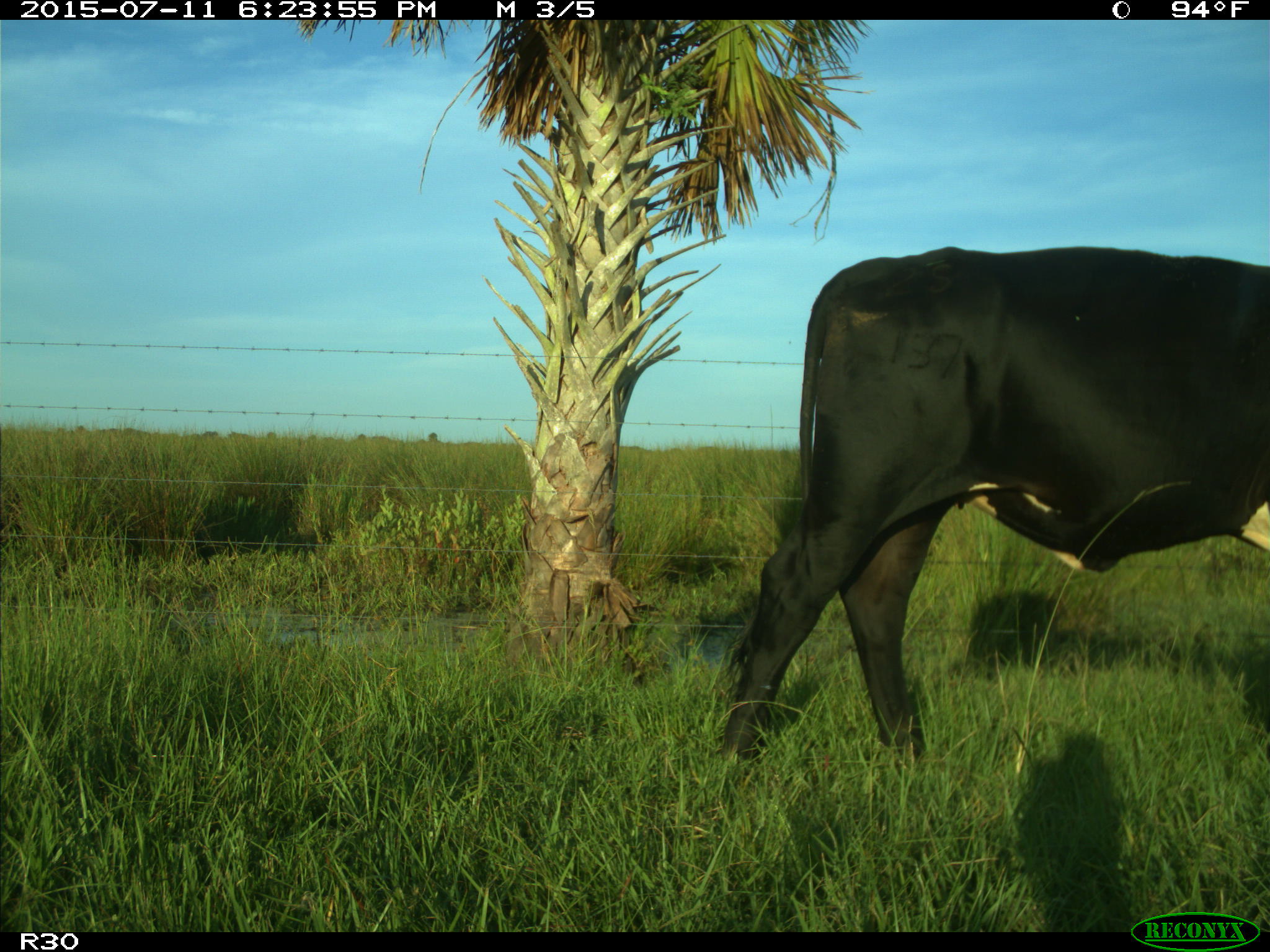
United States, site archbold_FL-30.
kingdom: Animalia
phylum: Chordata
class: Mammalia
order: Artiodactyla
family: Bovidae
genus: Bos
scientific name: Bos taurus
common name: domestic cow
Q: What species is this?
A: Bos taurus (domestic cow).